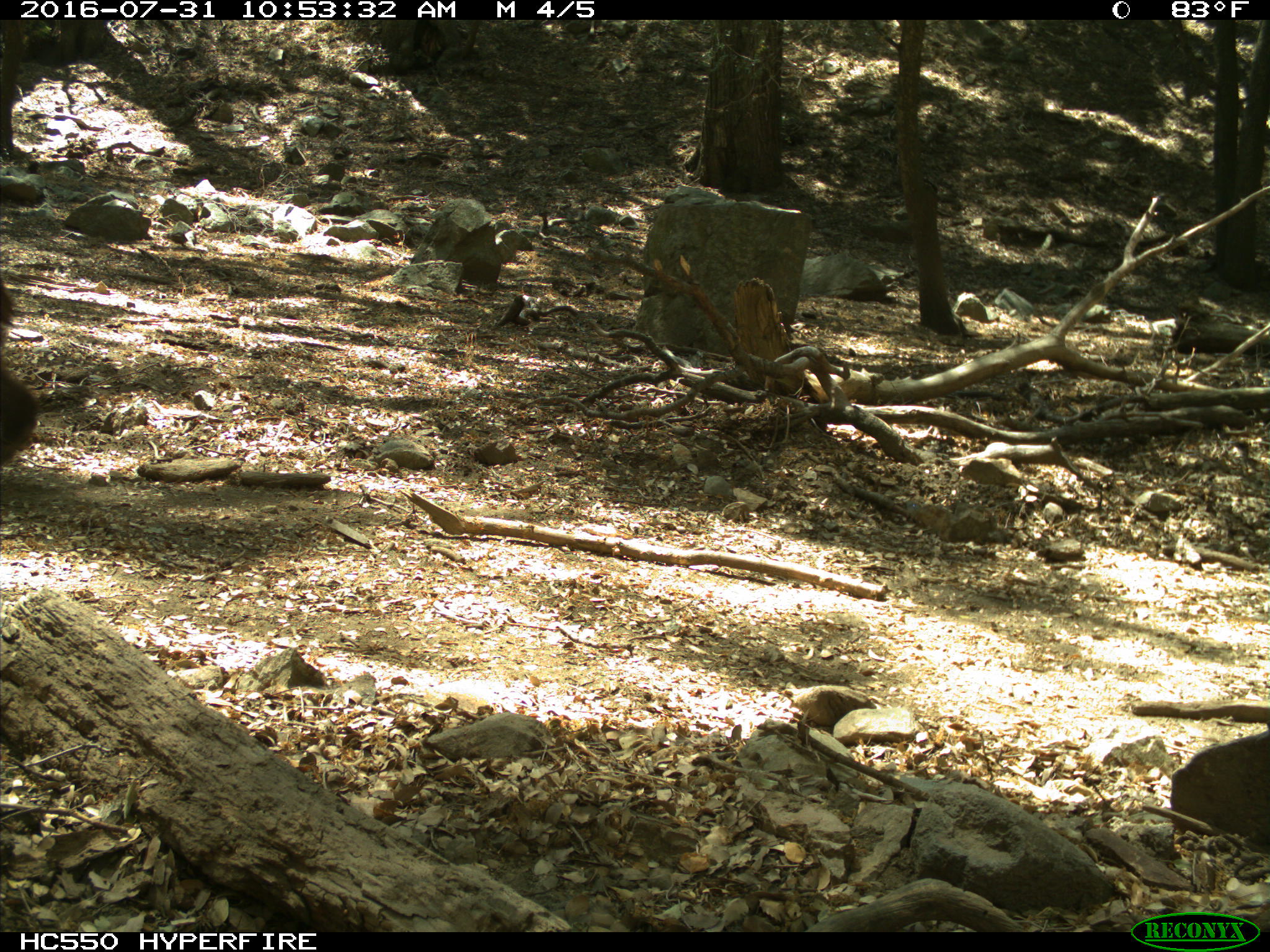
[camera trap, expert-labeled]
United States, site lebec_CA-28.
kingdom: Animalia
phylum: Chordata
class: Mammalia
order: Carnivora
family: Ursidae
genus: Ursus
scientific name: Ursus americanus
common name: american black bear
Ursus americanus (american black bear).